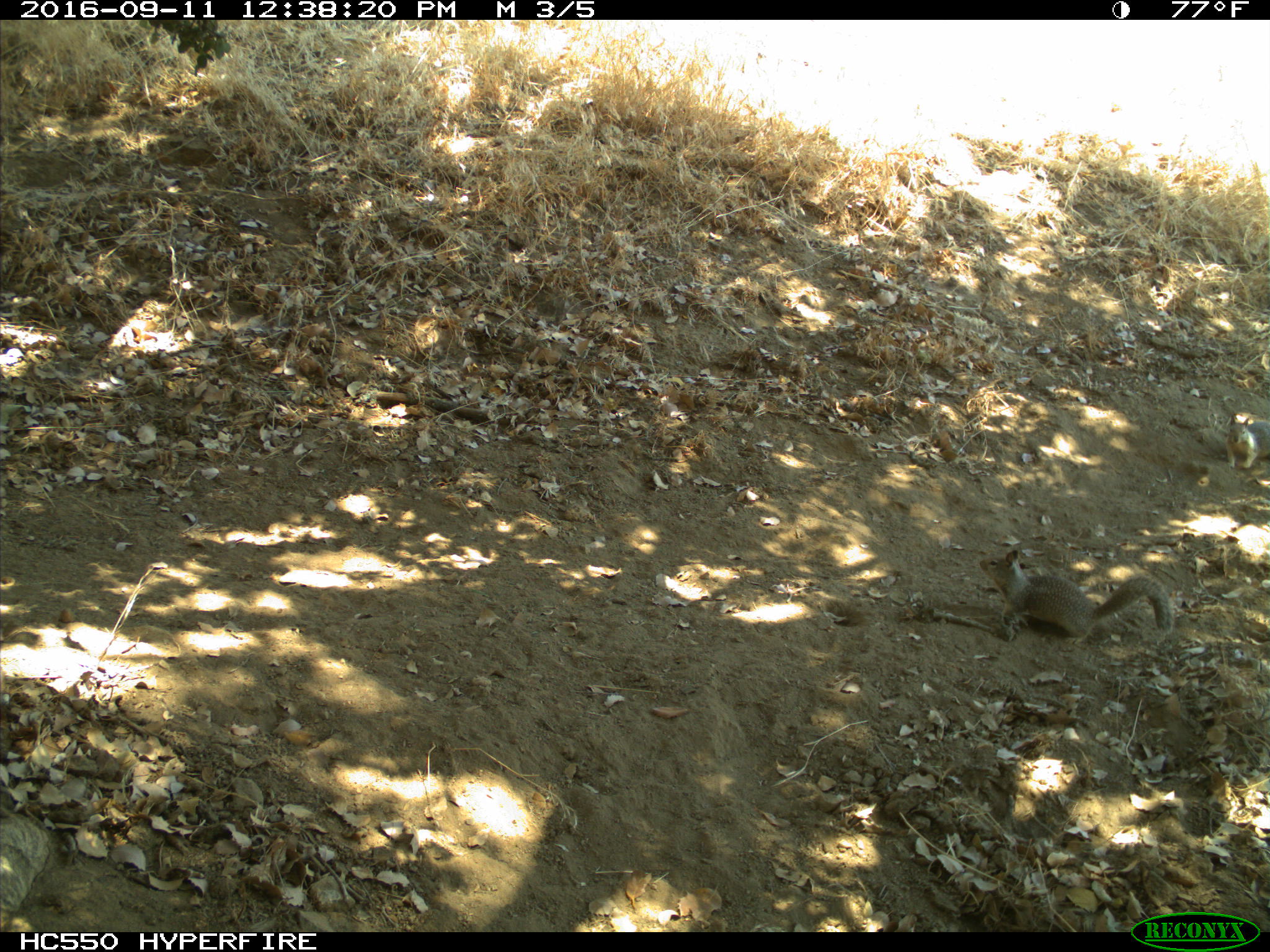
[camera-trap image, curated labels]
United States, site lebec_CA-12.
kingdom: Animalia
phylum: Chordata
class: Mammalia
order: Rodentia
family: Sciuridae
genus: Otospermophilus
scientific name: Otospermophilus beecheyi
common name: california ground squirrel